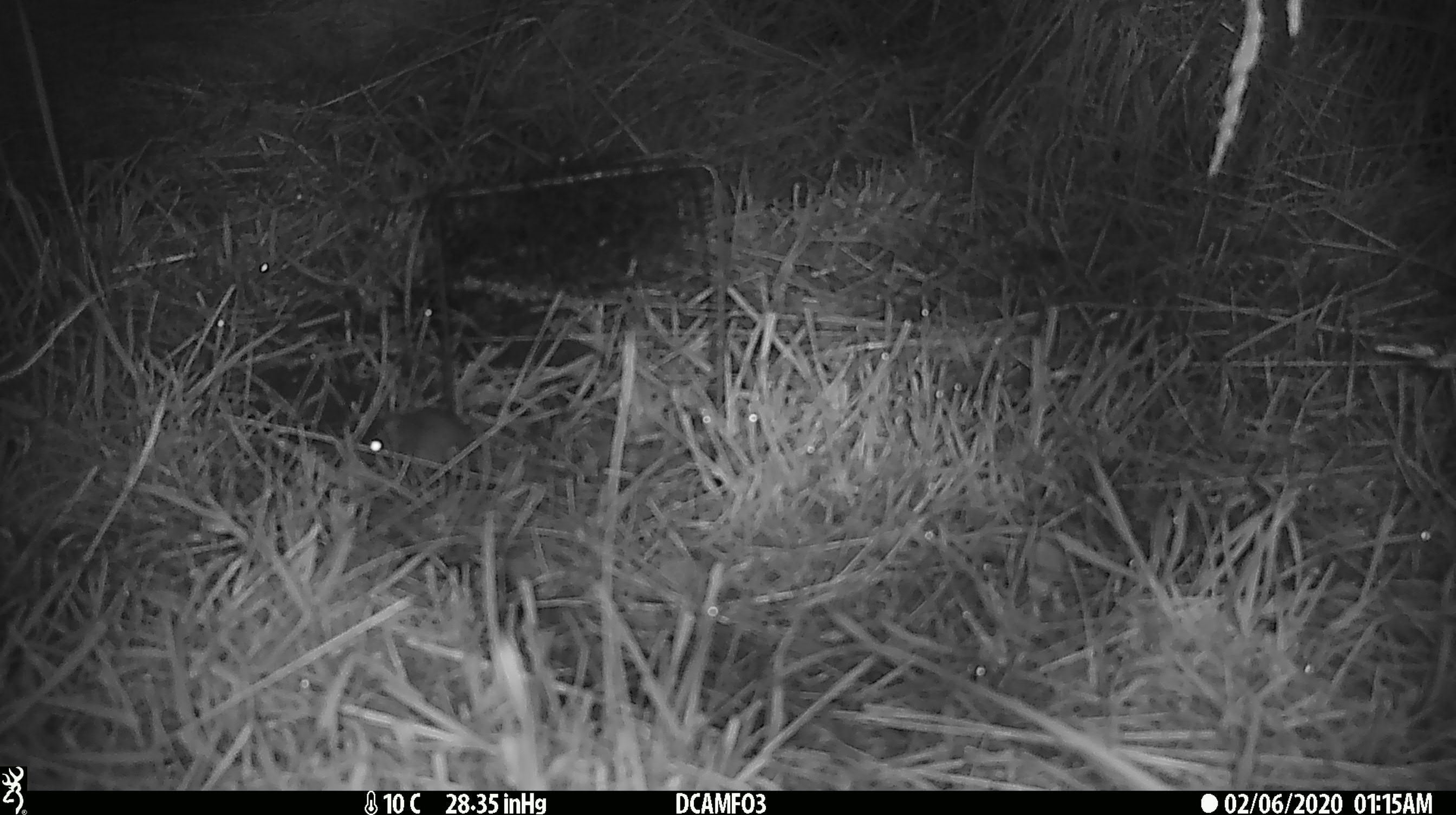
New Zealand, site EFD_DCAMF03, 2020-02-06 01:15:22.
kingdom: Animalia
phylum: Chordata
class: Mammalia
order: Rodentia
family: Muridae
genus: Mus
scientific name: Mus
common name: mouse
Mouse (Mus).